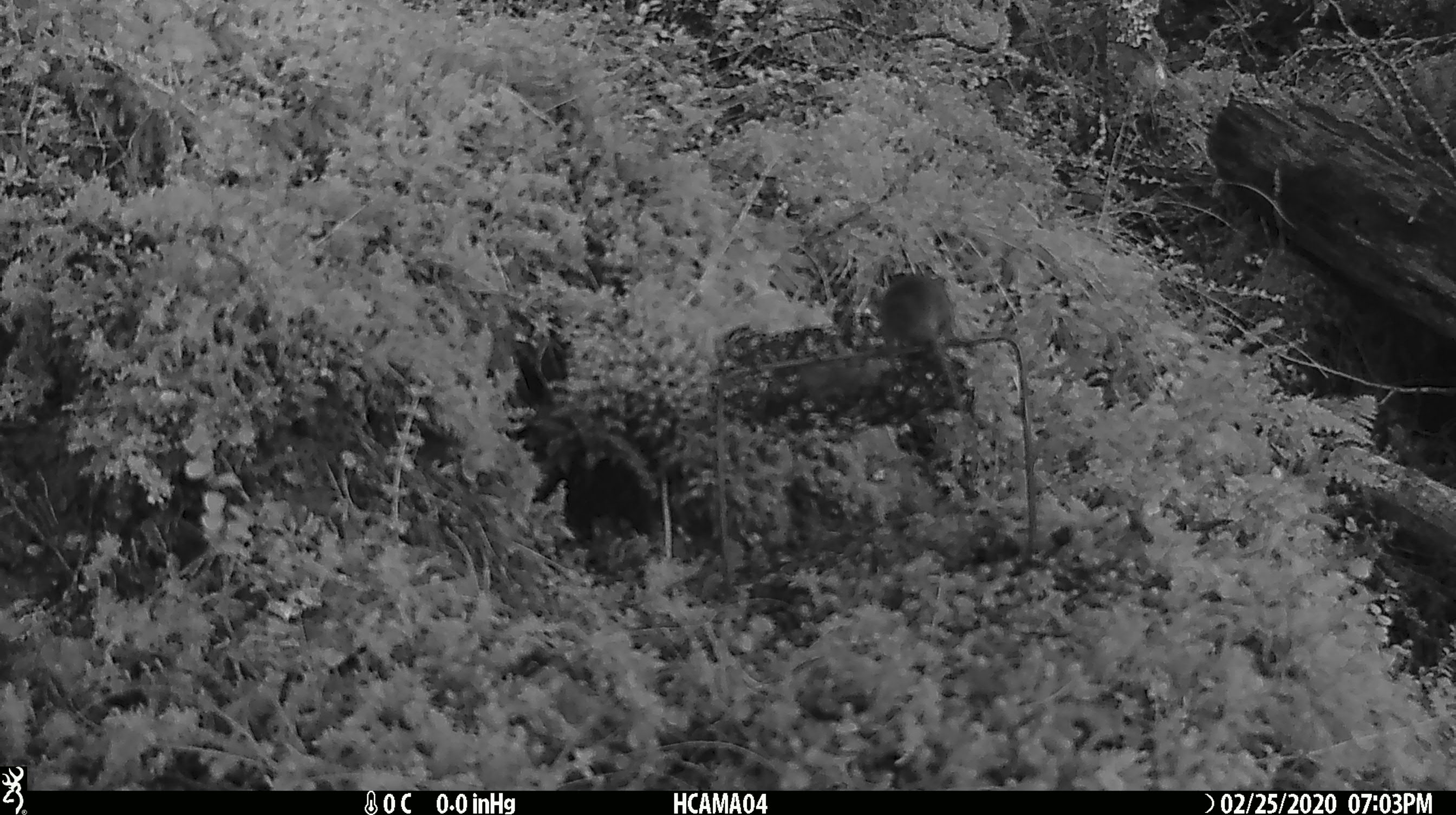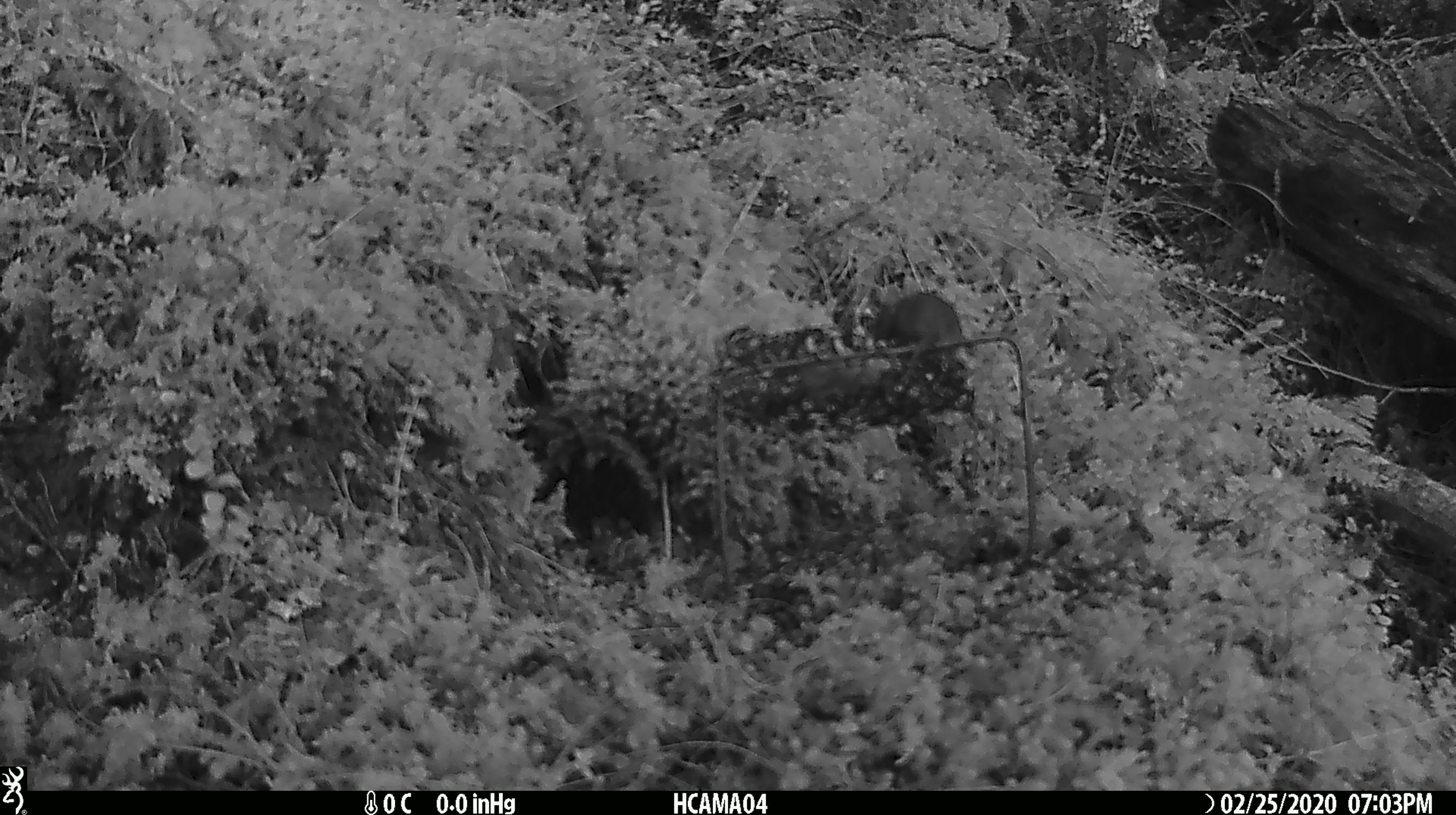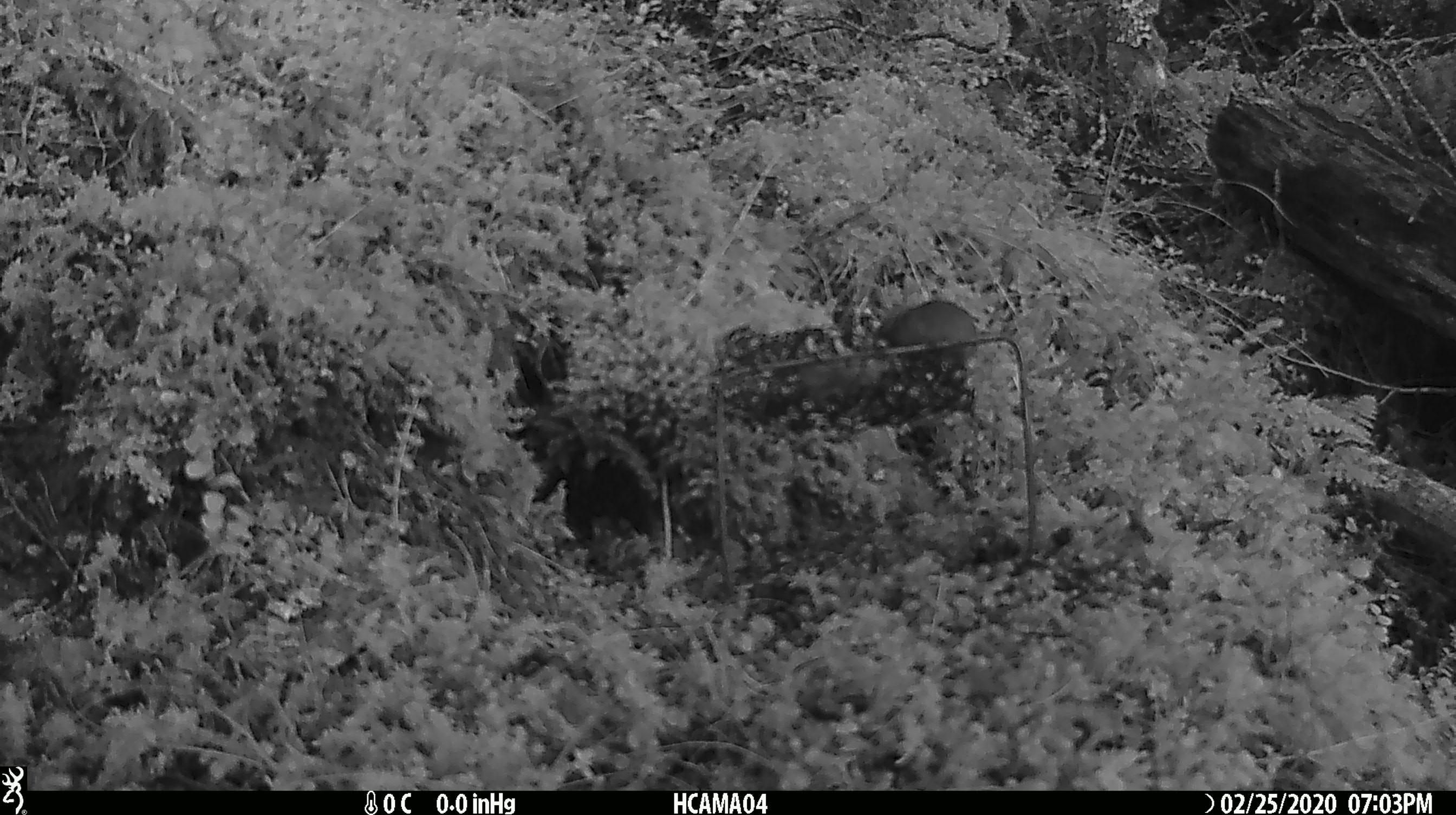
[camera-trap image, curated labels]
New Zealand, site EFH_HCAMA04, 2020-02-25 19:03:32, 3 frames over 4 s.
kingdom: Animalia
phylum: Chordata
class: Mammalia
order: Rodentia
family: Muridae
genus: Mus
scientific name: Mus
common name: mouse